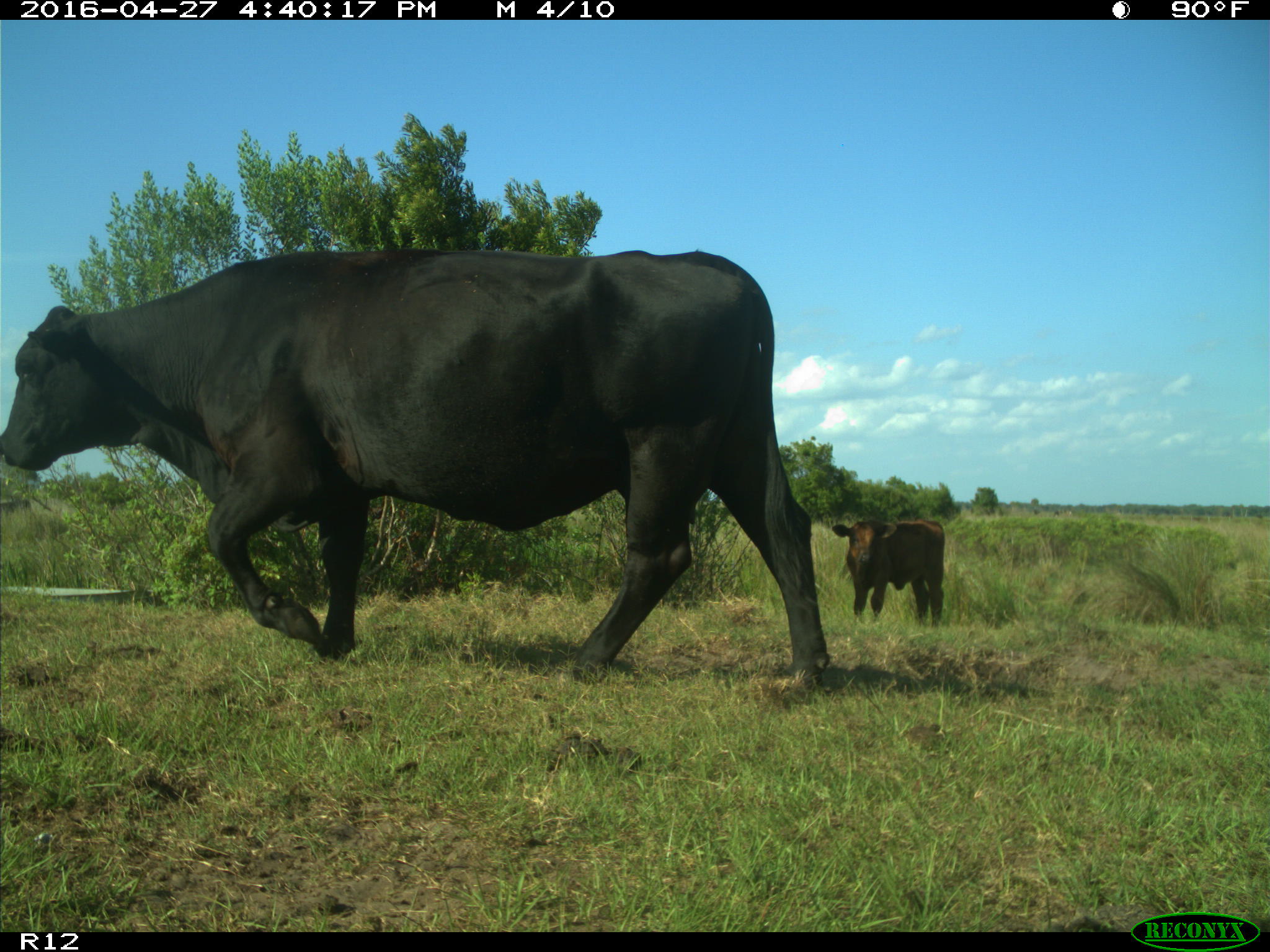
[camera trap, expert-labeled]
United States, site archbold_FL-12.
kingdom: Animalia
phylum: Chordata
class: Mammalia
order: Artiodactyla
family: Bovidae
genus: Bos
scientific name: Bos taurus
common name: domestic cow